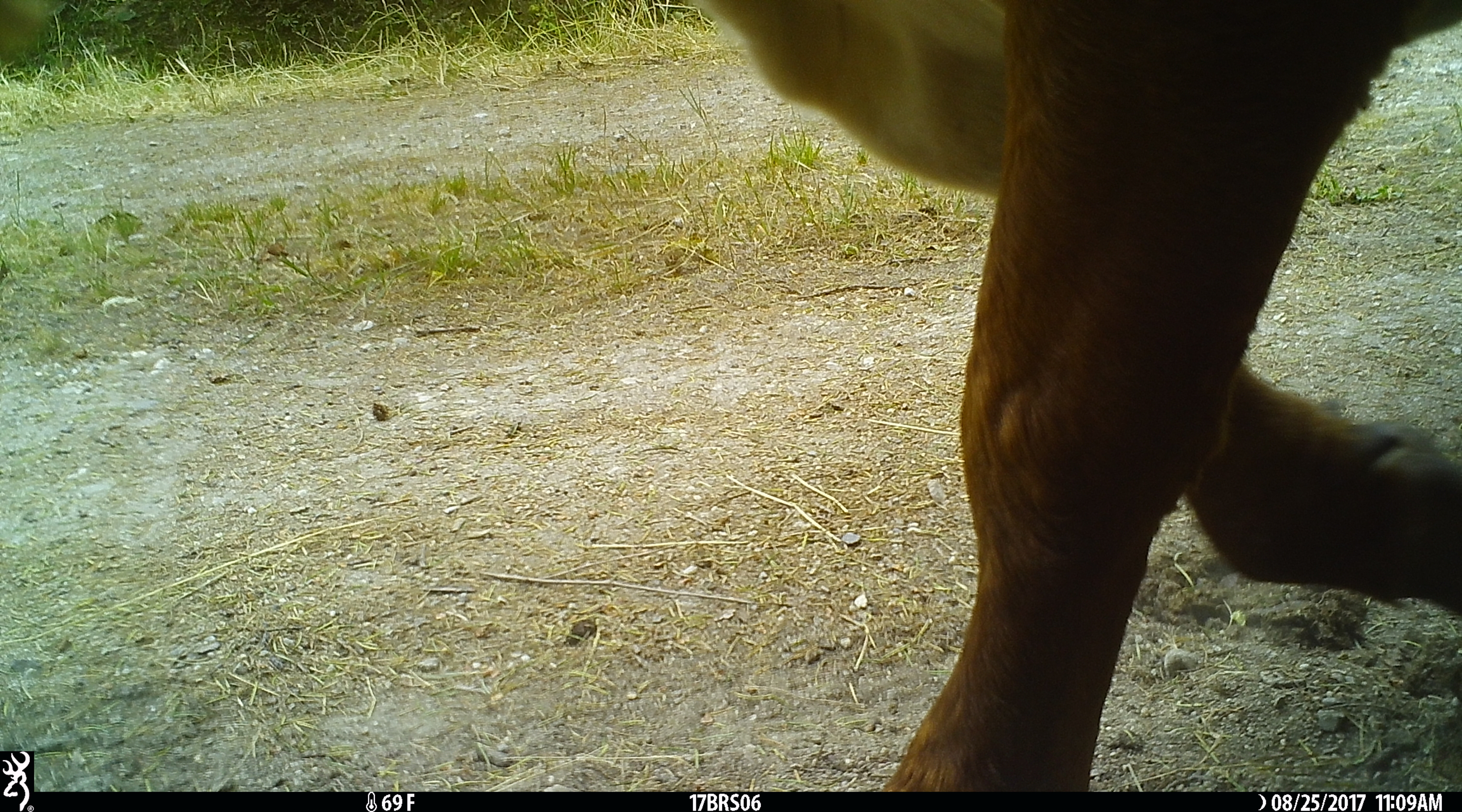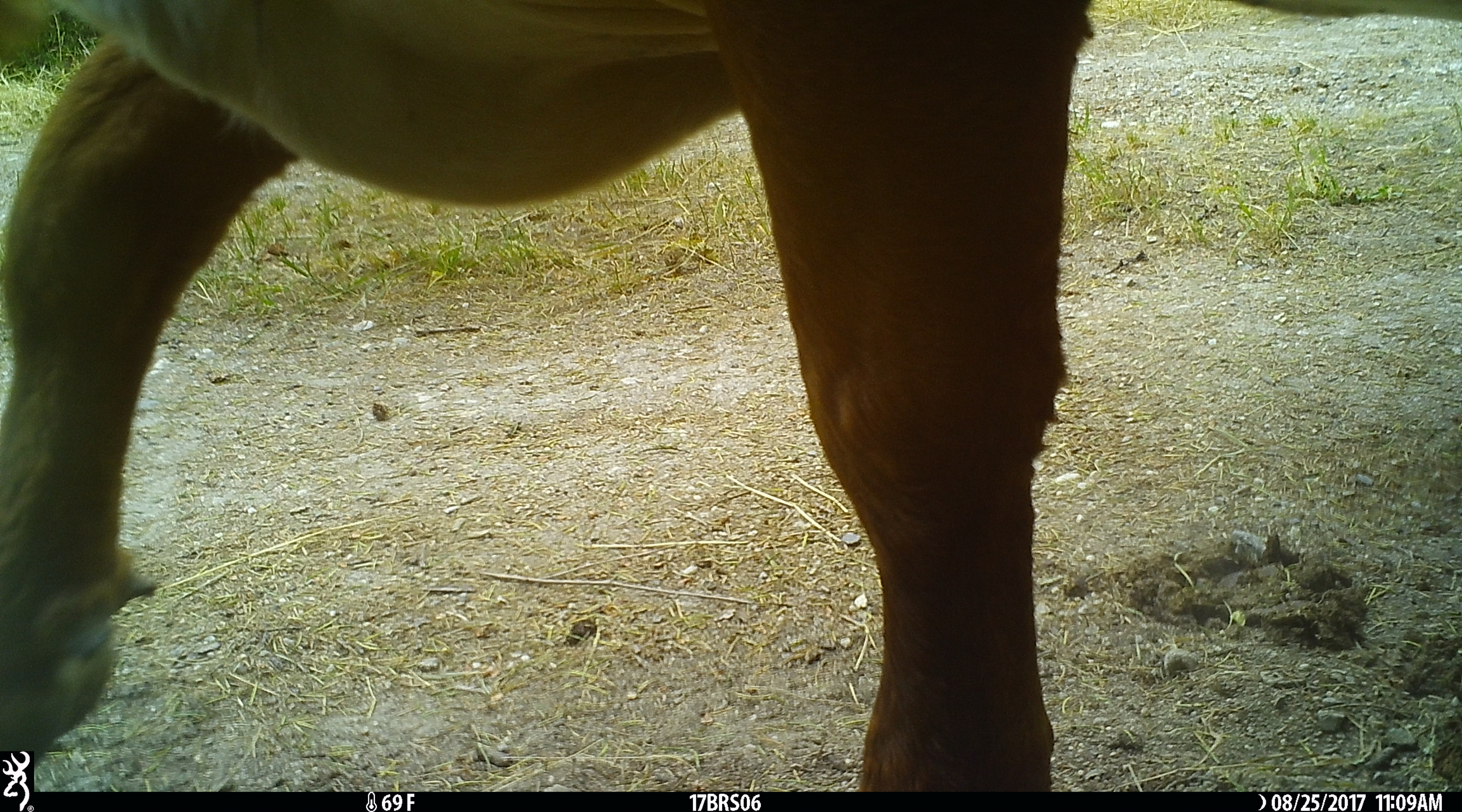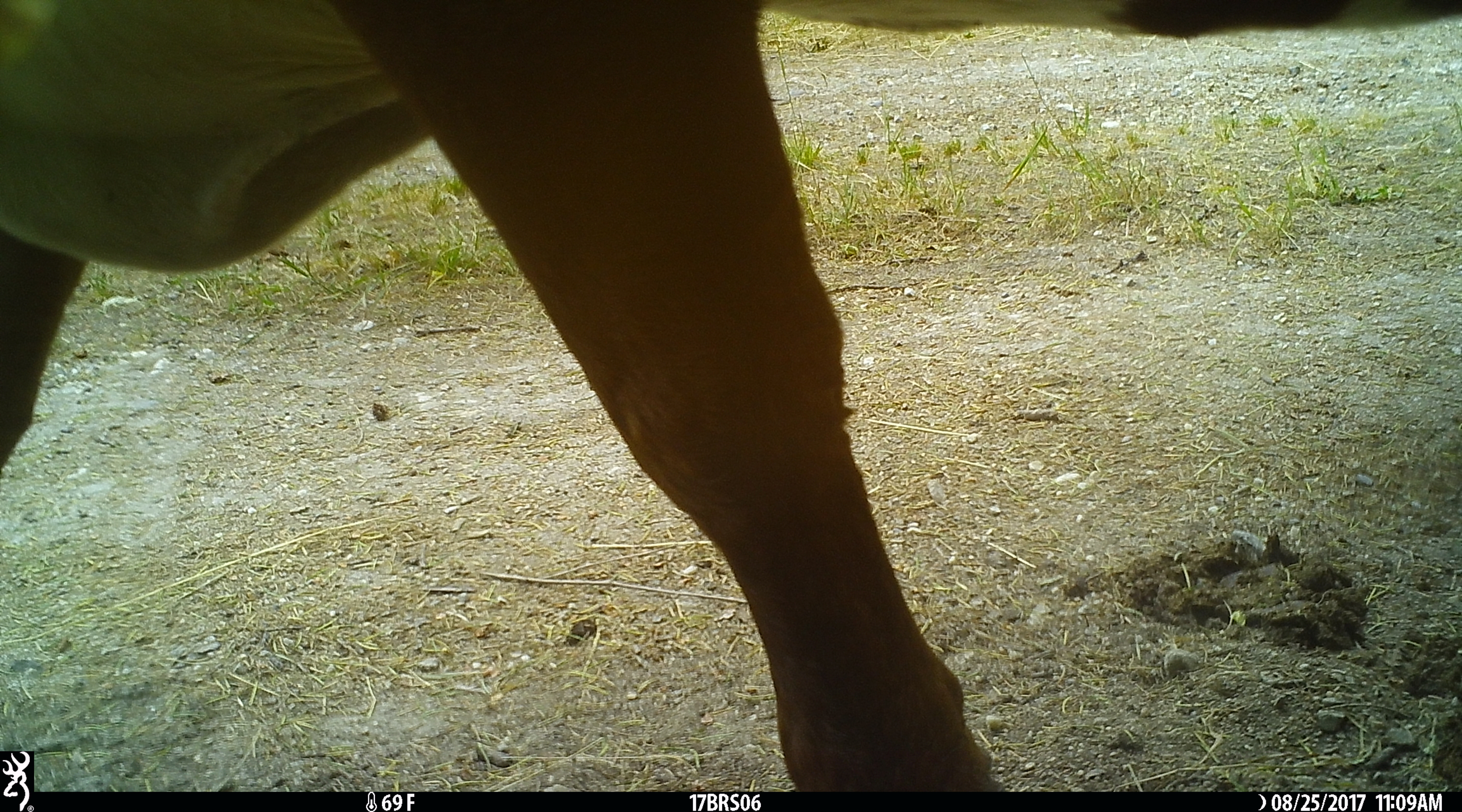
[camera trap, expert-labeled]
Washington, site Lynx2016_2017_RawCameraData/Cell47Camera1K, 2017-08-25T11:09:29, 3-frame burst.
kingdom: Animalia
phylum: Chordata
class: Mammalia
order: Artiodactyla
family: Bovidae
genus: Bos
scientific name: Bos taurus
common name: domestic cattle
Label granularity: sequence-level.